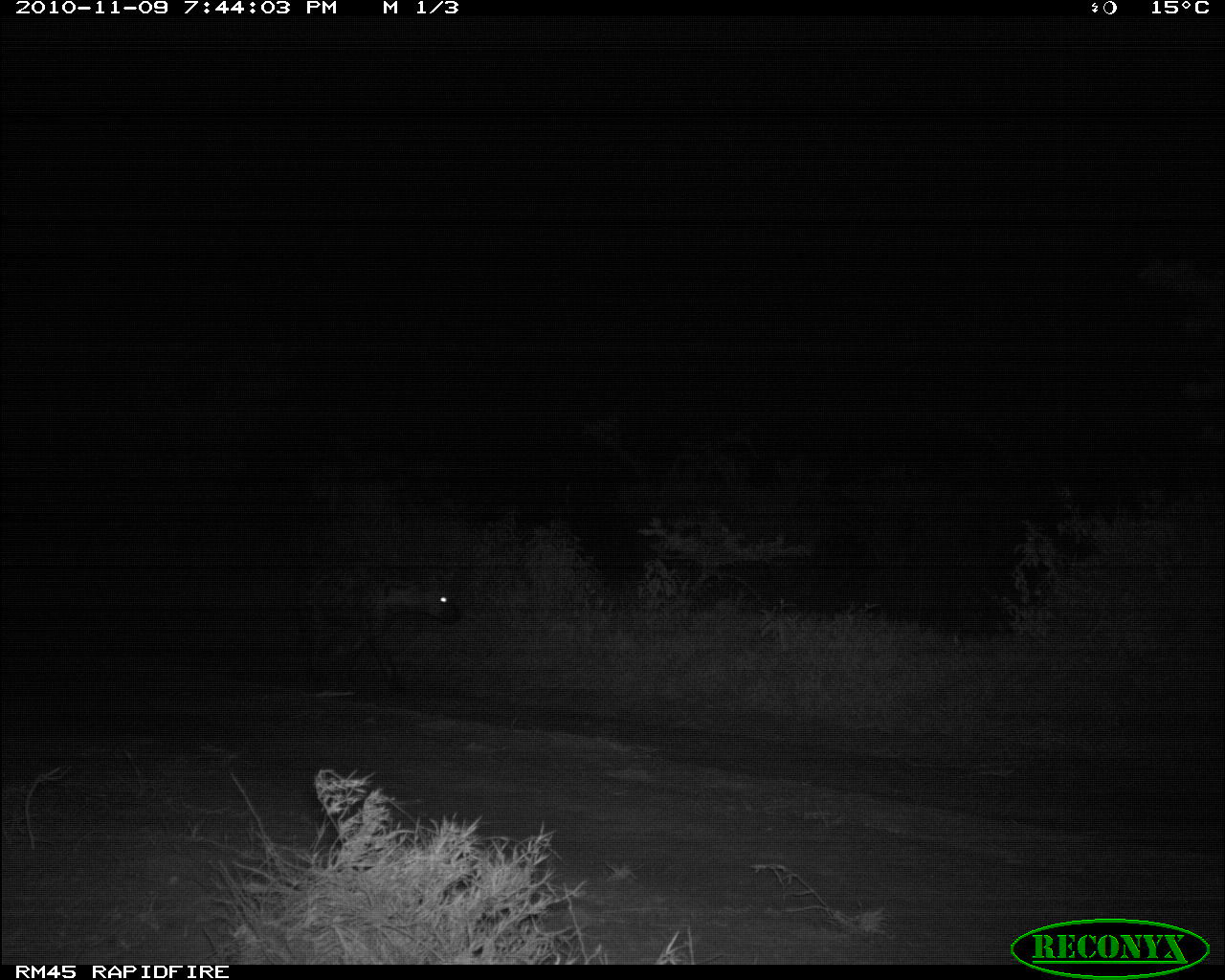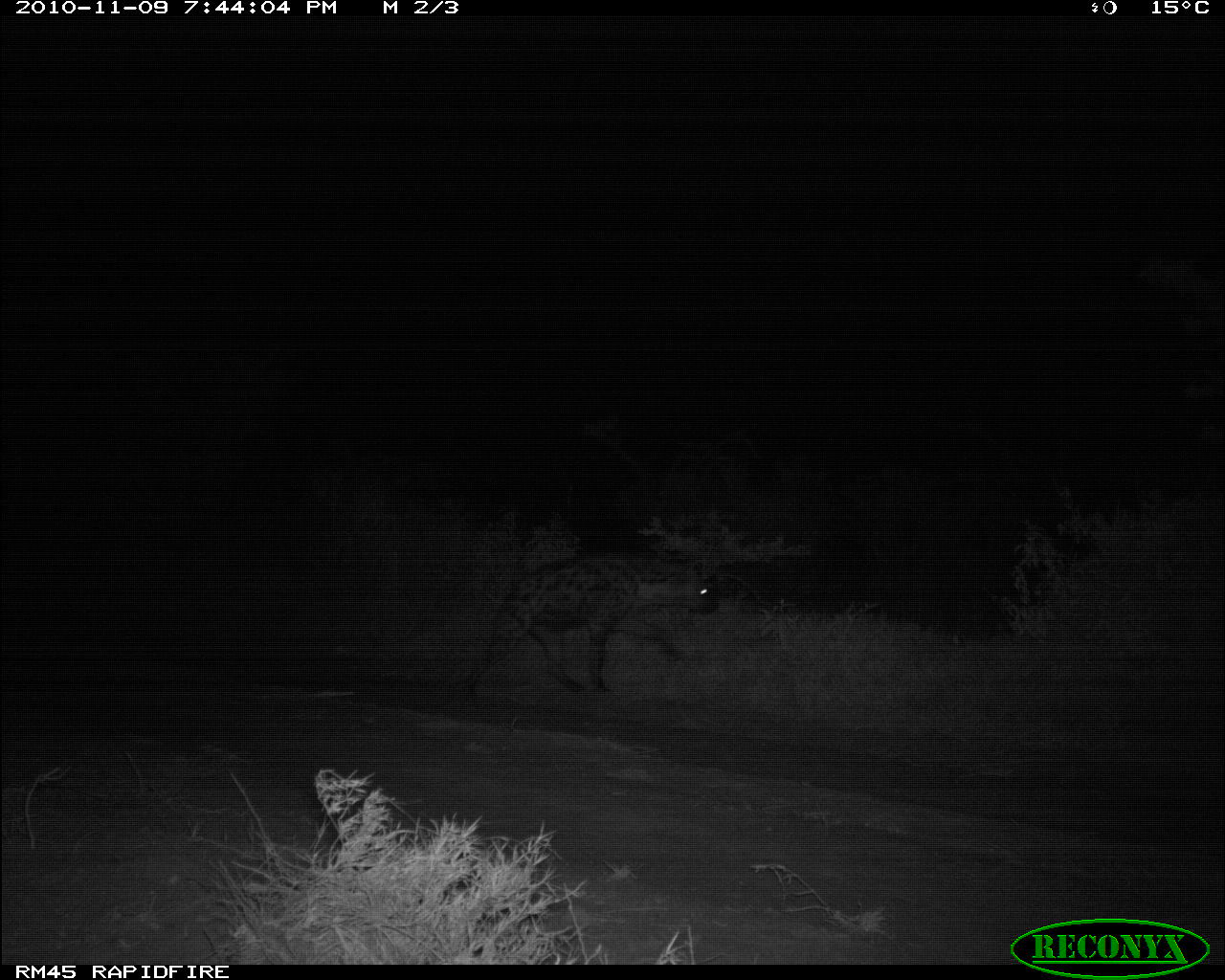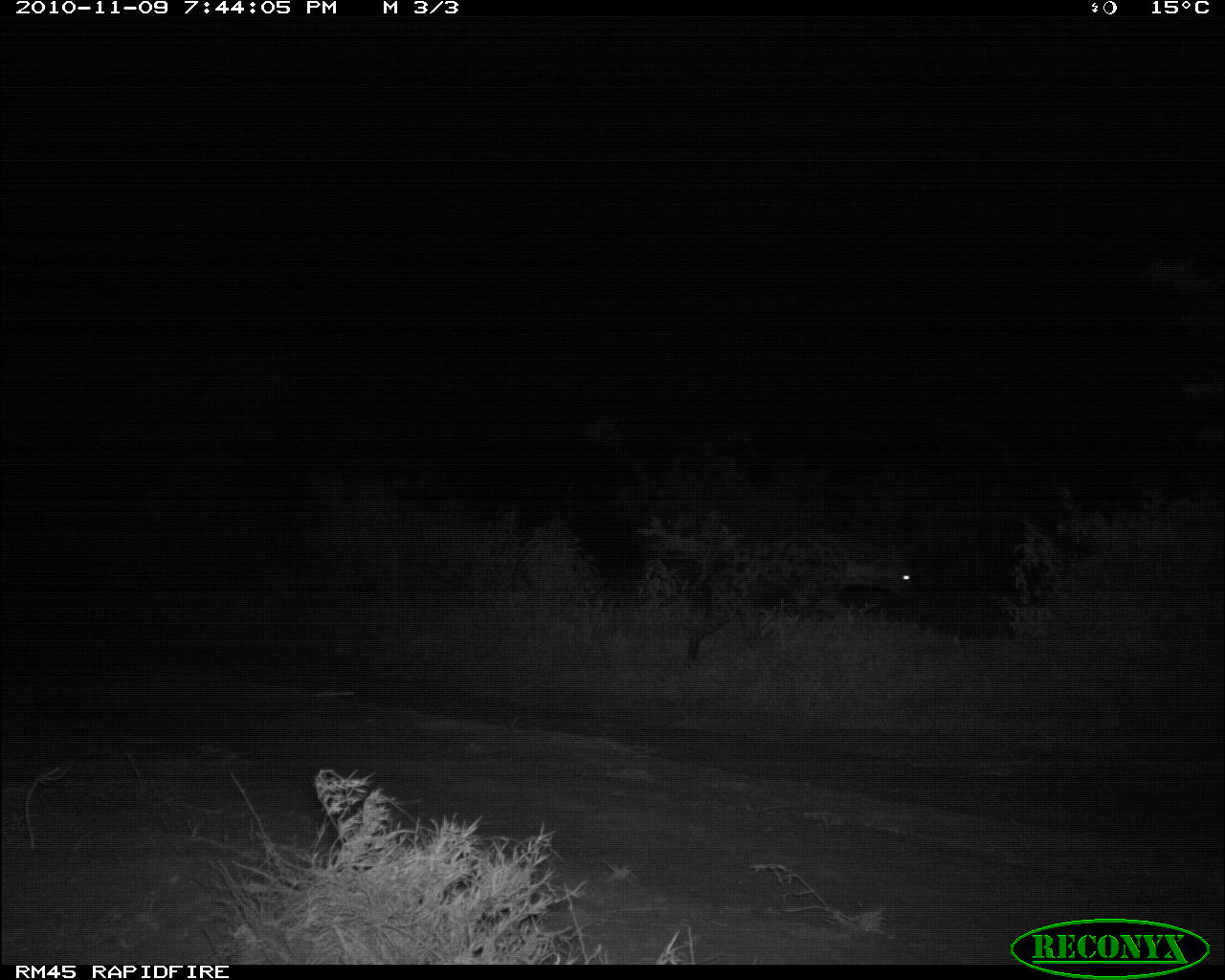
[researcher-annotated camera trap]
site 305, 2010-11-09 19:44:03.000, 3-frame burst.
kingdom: Animalia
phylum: Chordata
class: Mammalia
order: Carnivora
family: Hyaenidae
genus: Crocuta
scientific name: Crocuta crocuta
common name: spotted hyena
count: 1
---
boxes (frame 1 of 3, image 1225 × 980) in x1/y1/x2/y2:
crocuta crocuta: 286/571/464/691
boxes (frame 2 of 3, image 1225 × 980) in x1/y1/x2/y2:
crocuta crocuta: 454/547/722/707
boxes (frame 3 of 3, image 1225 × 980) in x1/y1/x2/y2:
crocuta crocuta: 689/523/920/661